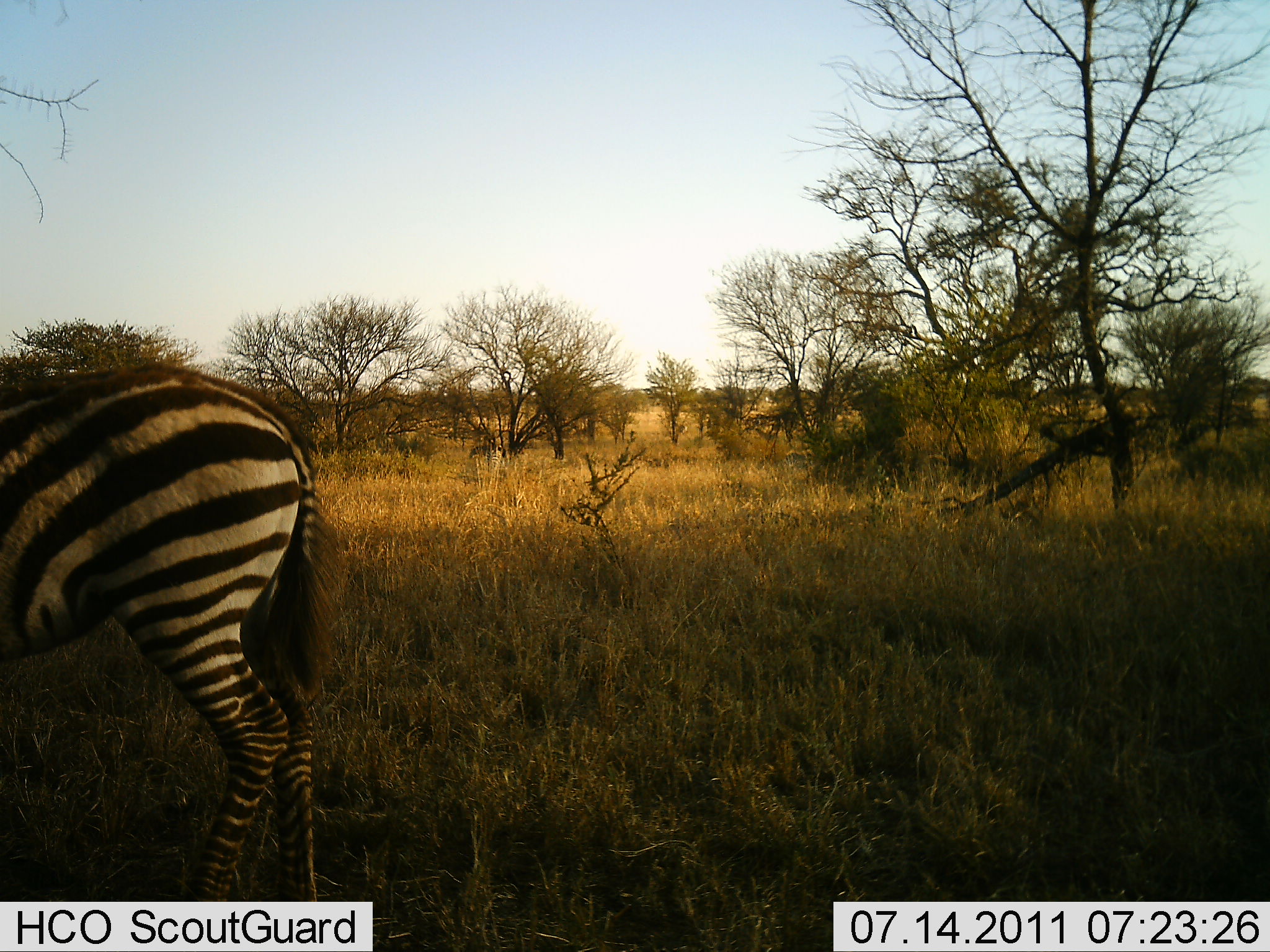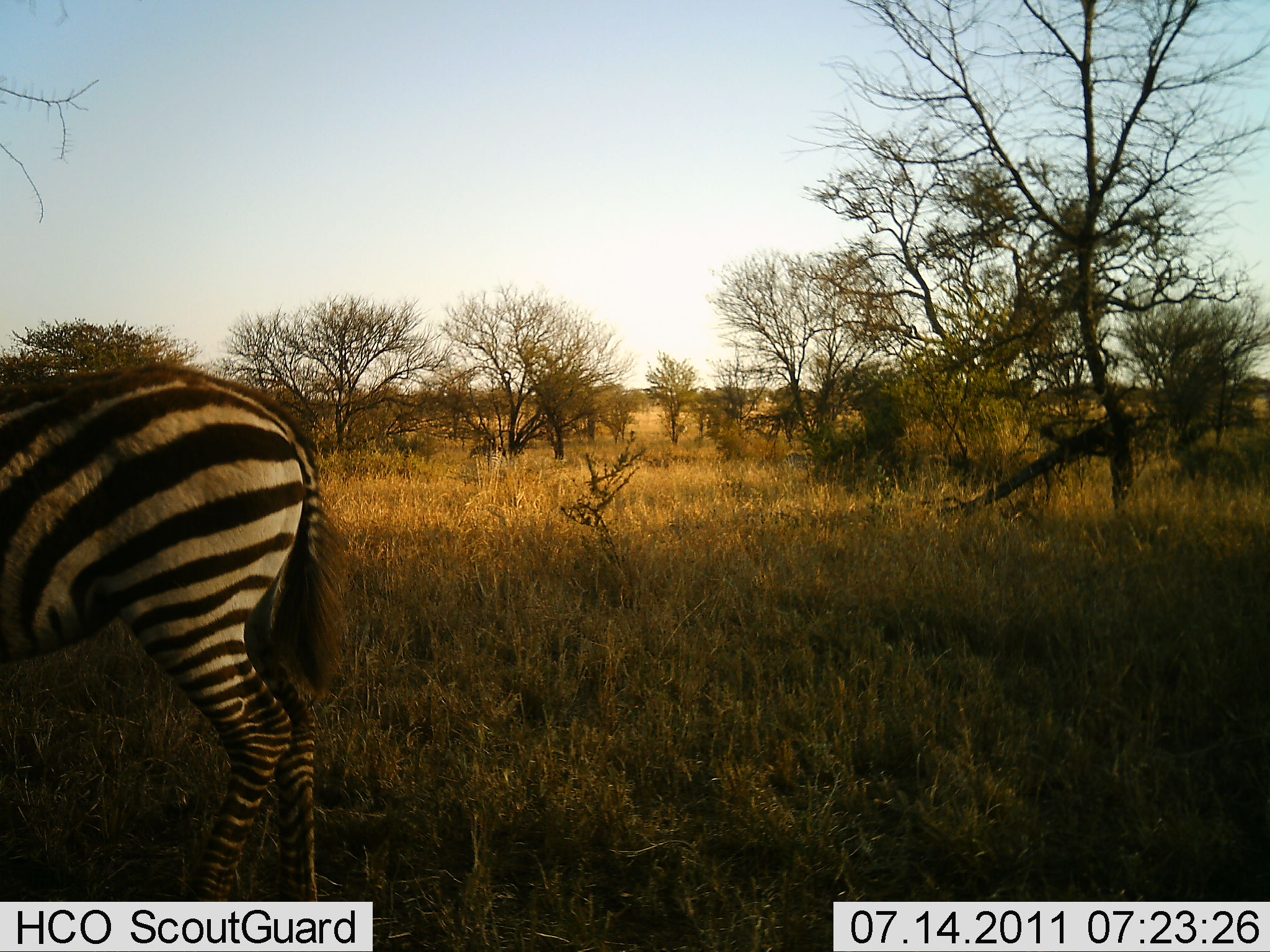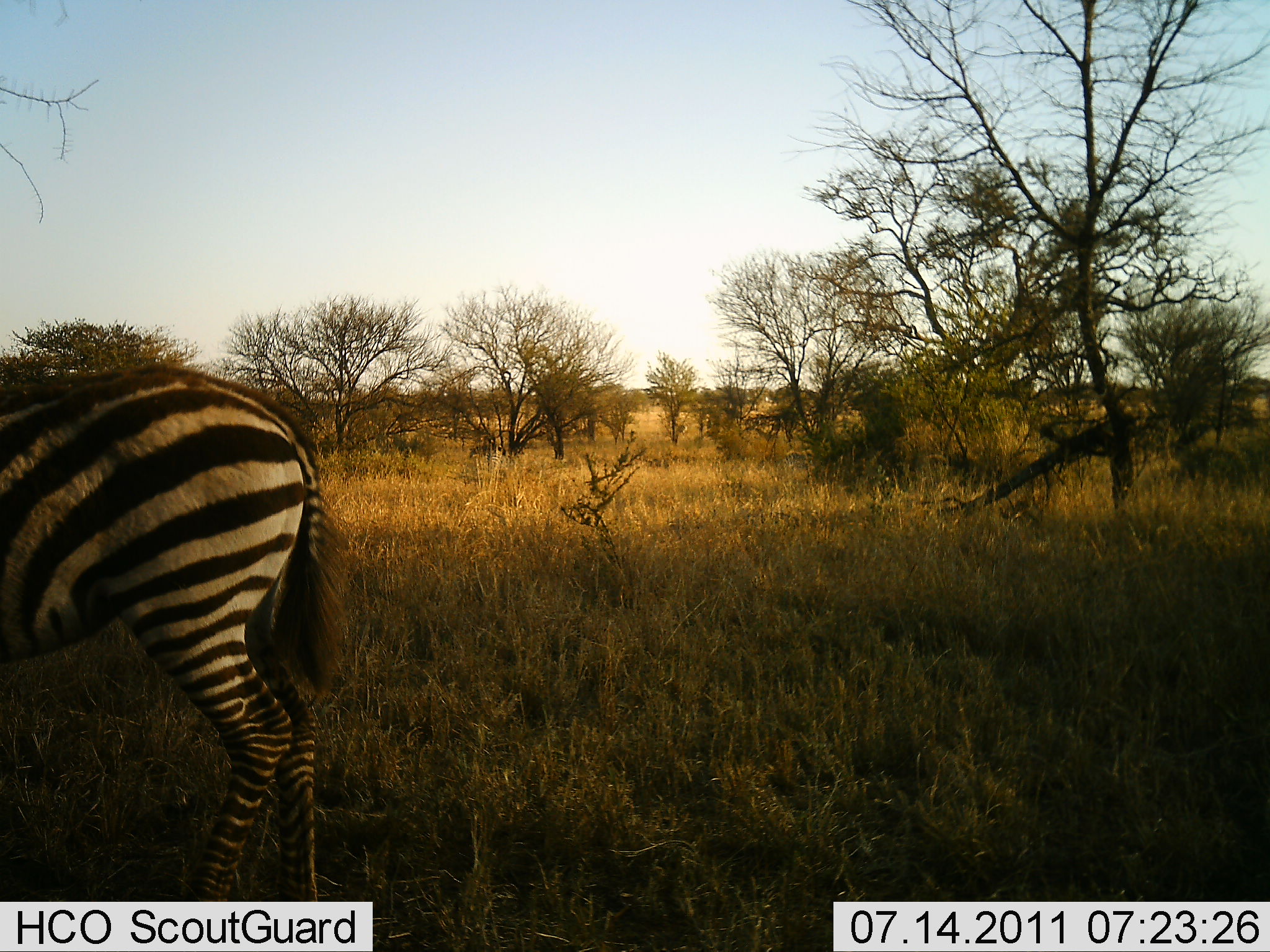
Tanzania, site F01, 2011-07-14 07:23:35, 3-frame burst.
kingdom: Animalia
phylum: Chordata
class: Mammalia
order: Perissodactyla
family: Equidae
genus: Equus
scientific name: Equus quagga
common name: plains zebra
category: zebra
Zebra (plains zebra) (Equus quagga), count 1. Behavior (volunteer vote fractions): standing 92%, resting 0%, moving 0%, interacting 0%. Young present (vote fraction): 0%. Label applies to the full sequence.